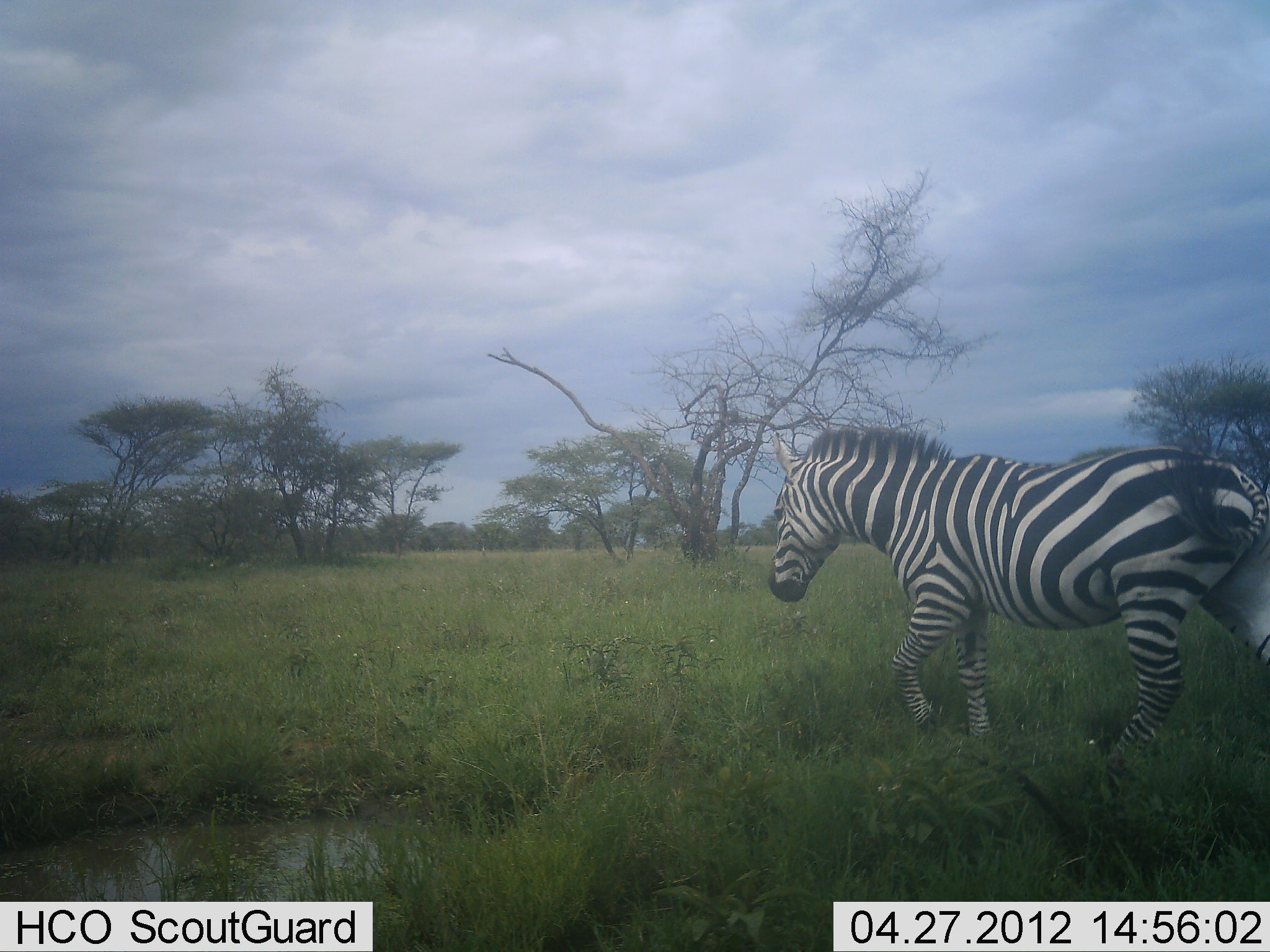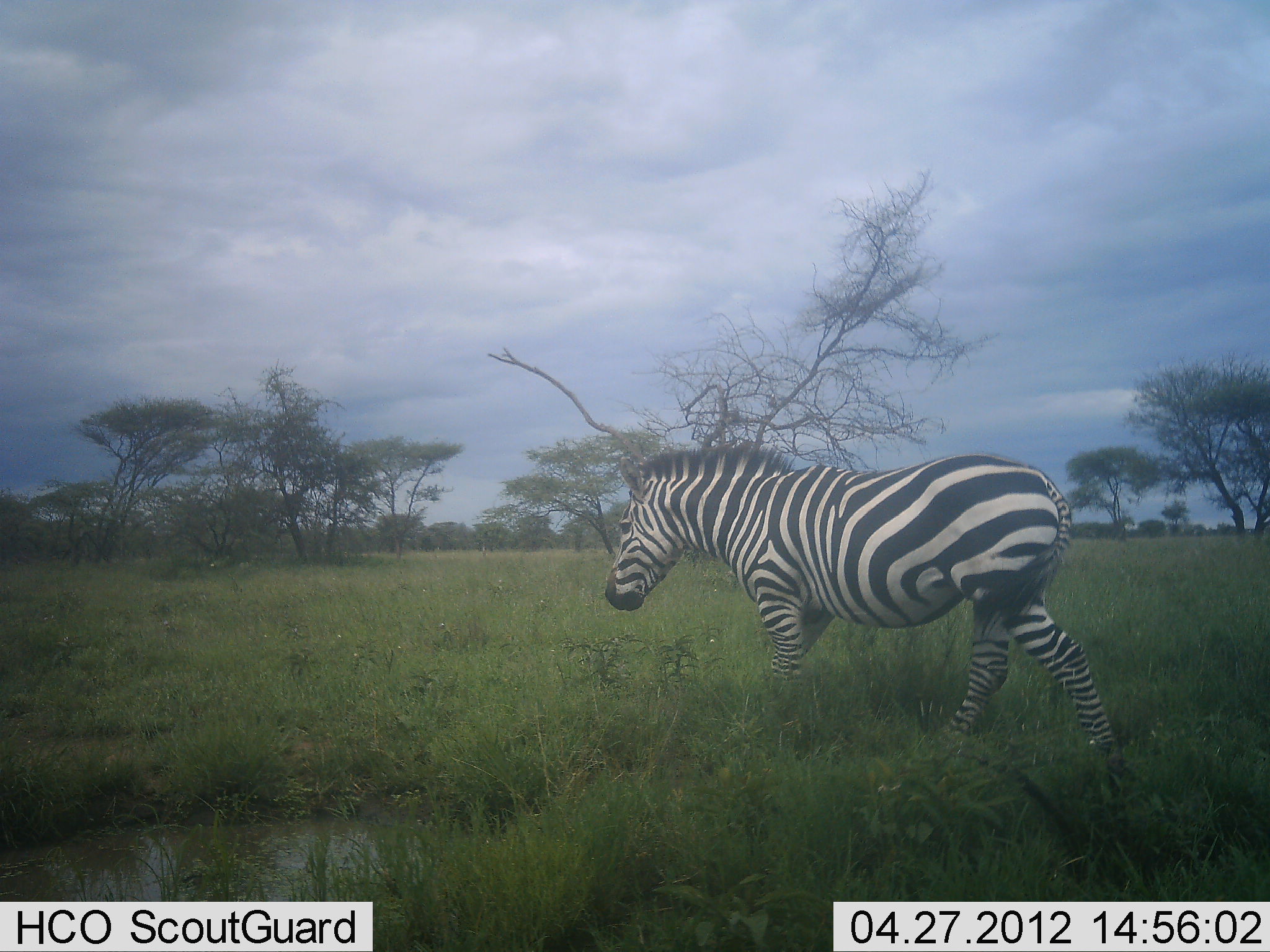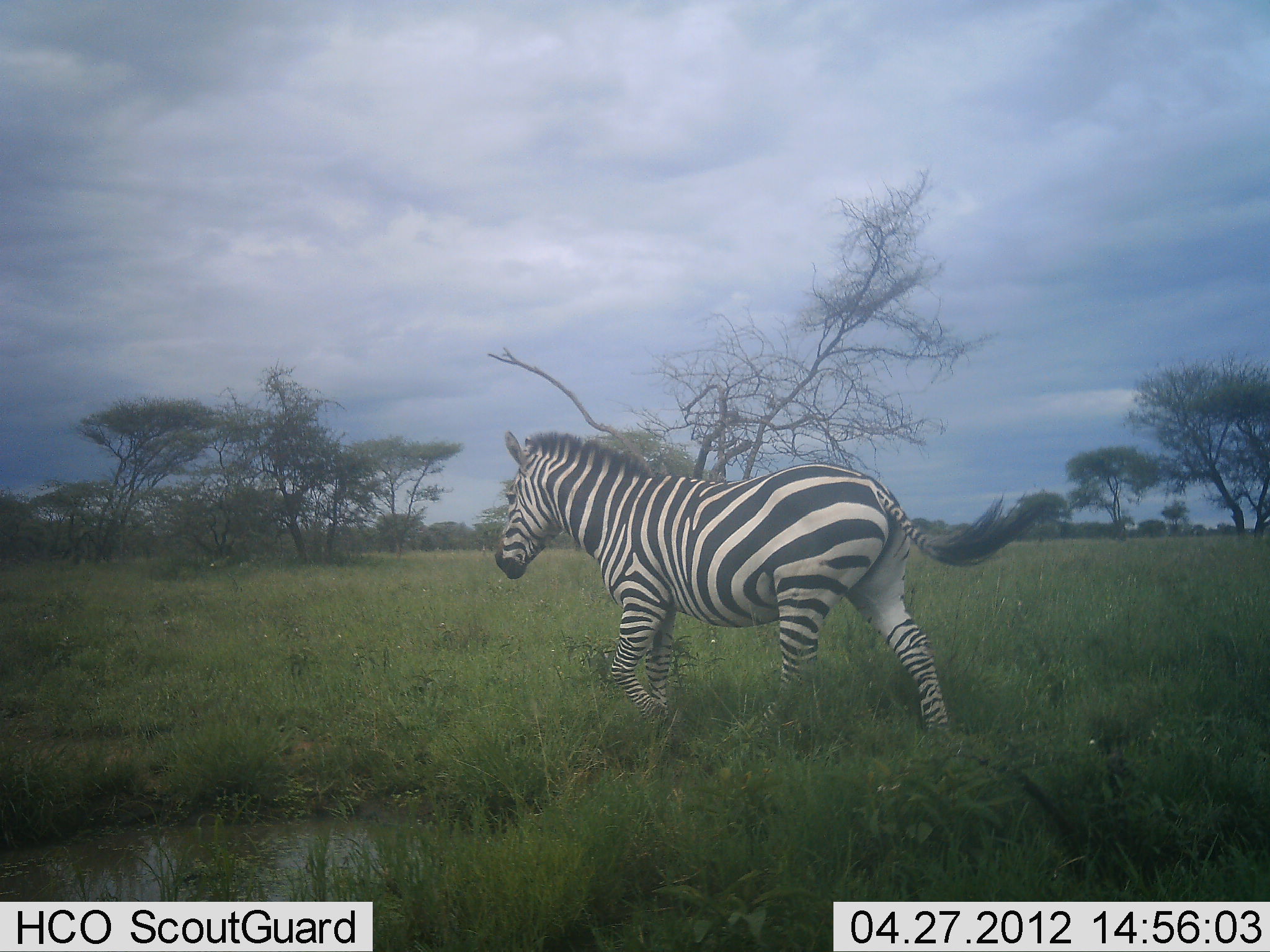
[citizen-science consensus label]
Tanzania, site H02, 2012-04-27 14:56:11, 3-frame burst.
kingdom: Animalia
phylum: Chordata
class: Mammalia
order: Perissodactyla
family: Equidae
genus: Equus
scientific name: Equus quagga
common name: plains zebra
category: zebra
Zebra (plains zebra) (Equus quagga), count 1. Behavior (volunteer vote fractions): standing 21%, resting 0%, moving 95%, interacting 0%. Young present (vote fraction): 0%. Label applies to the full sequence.